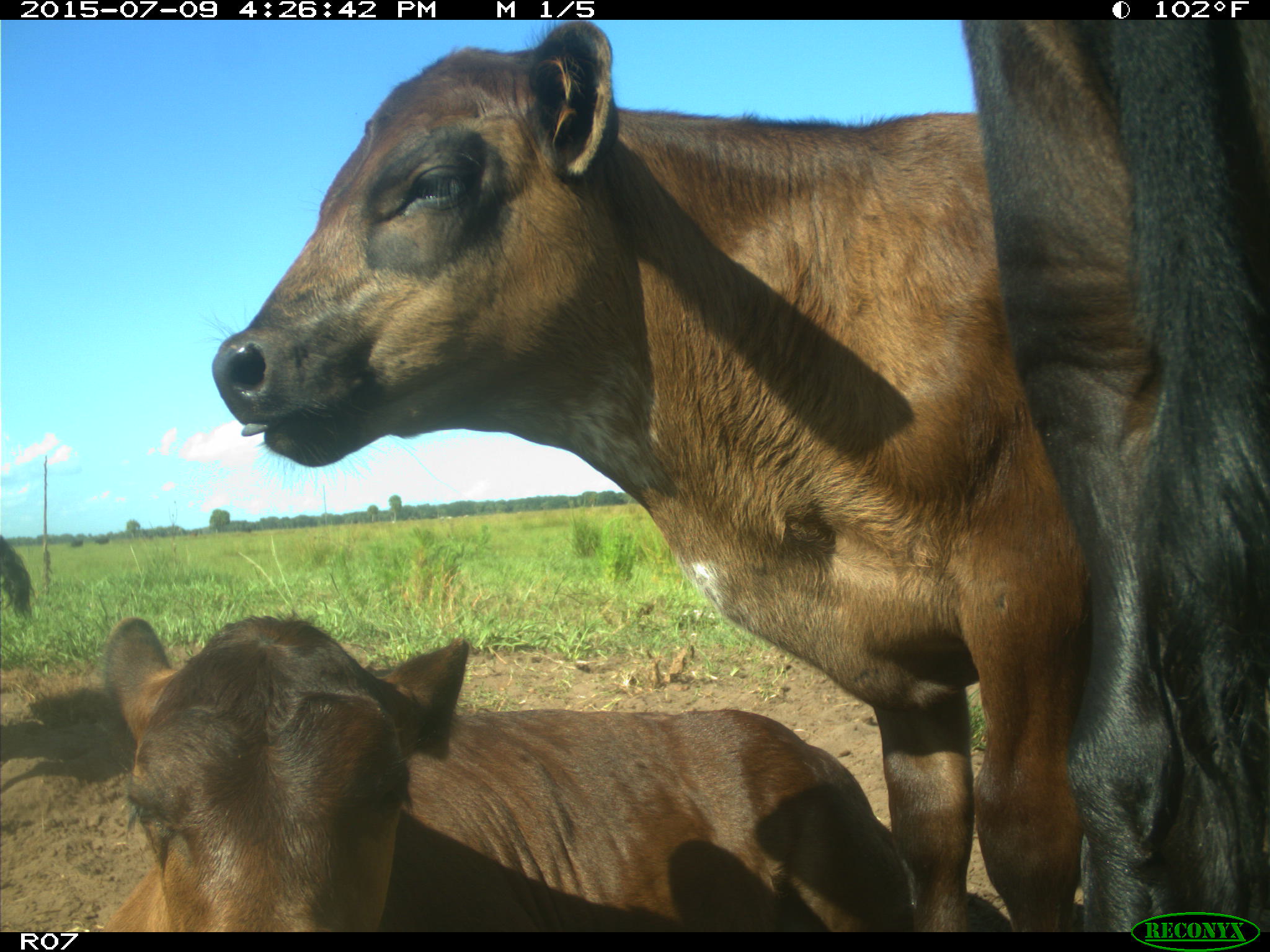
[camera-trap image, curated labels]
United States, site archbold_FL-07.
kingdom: Animalia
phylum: Chordata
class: Mammalia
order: Artiodactyla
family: Bovidae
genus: Bos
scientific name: Bos taurus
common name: domestic cow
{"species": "Bos taurus (domestic cow)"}